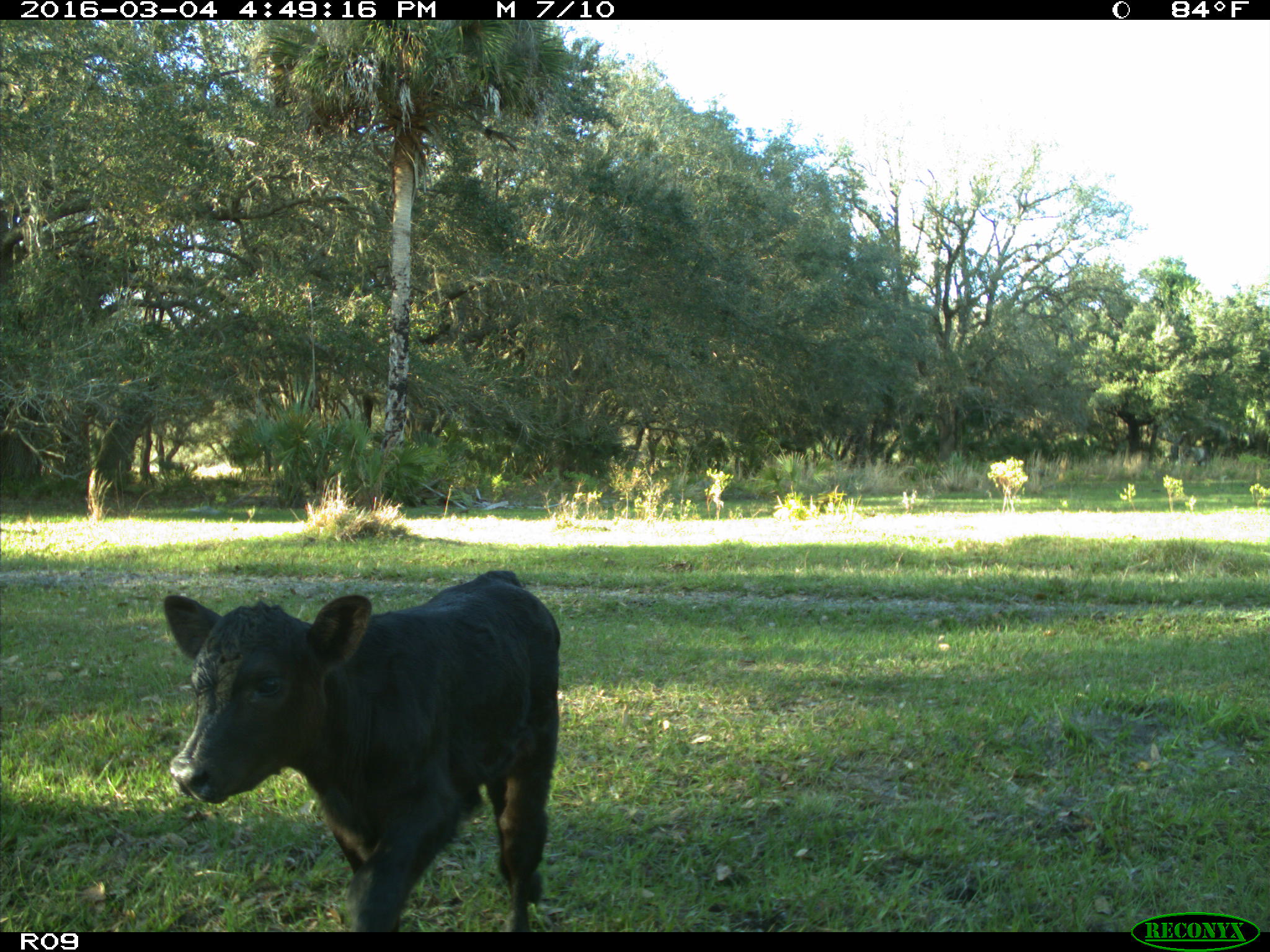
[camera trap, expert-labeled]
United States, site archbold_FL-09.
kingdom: Animalia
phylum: Chordata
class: Mammalia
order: Artiodactyla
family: Bovidae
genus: Bos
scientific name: Bos taurus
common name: domestic cow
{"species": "Bos taurus (domestic cow)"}